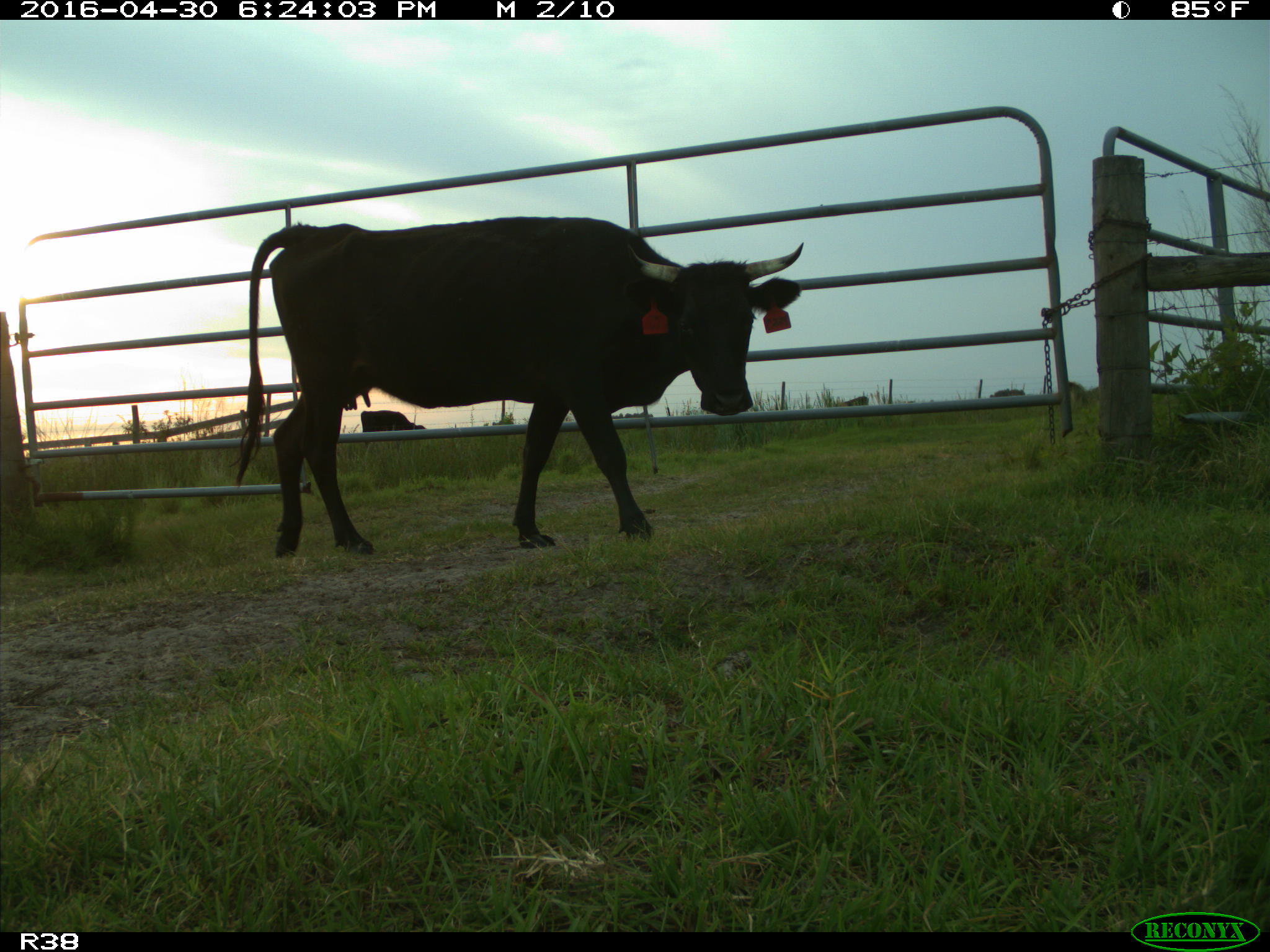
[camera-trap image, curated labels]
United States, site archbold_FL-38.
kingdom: Animalia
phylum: Chordata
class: Mammalia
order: Artiodactyla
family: Bovidae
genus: Bos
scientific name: Bos taurus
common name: domestic cow